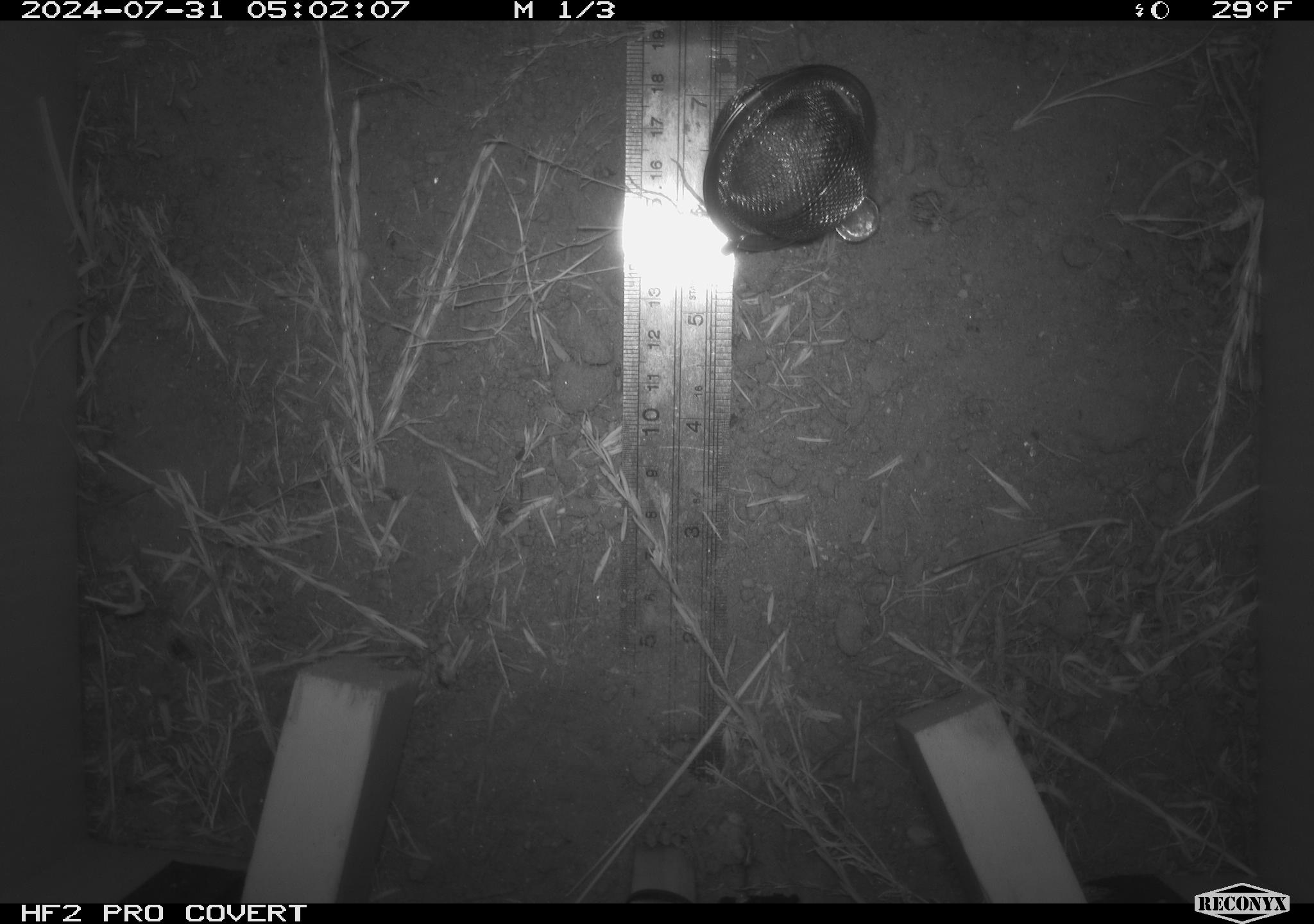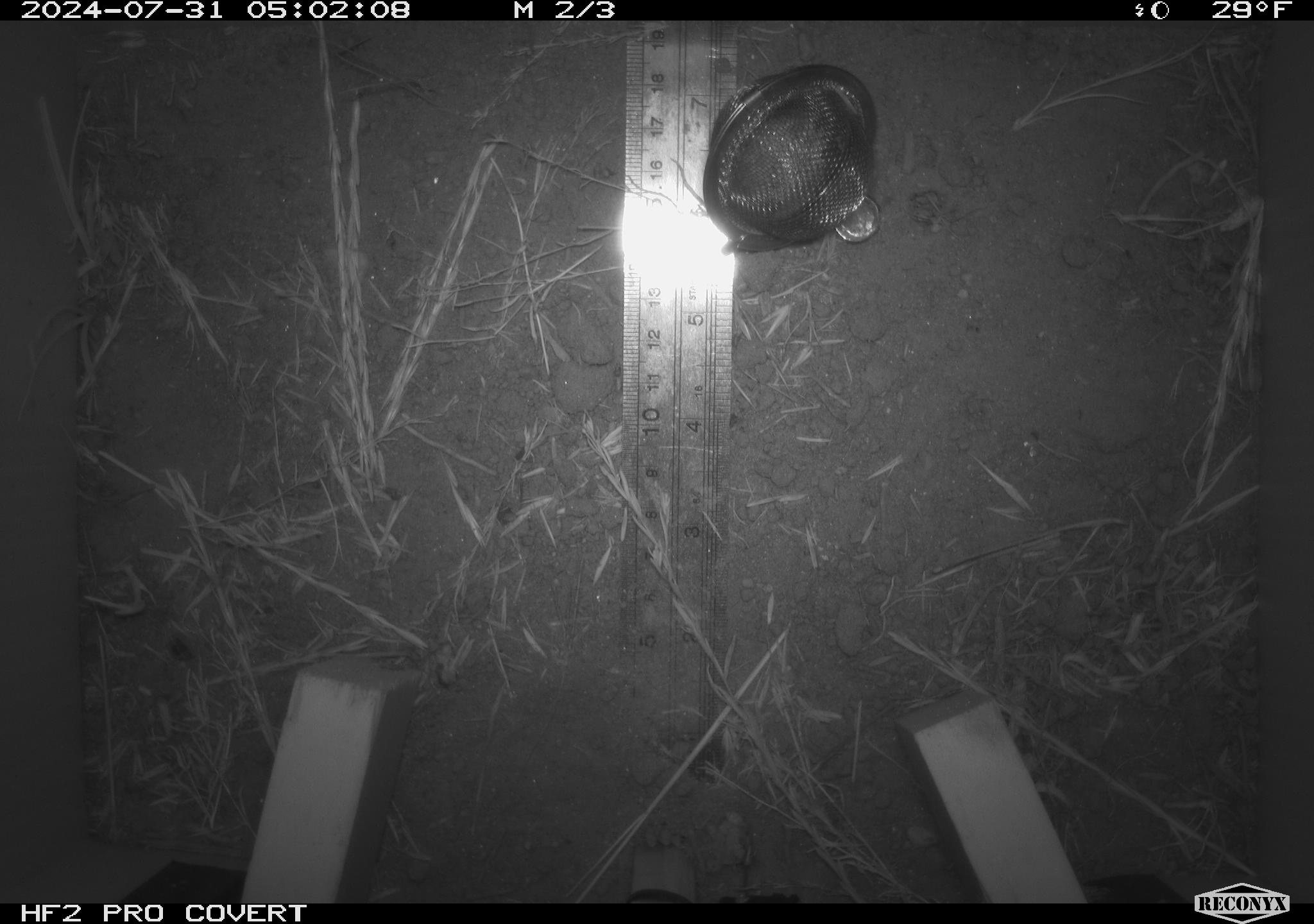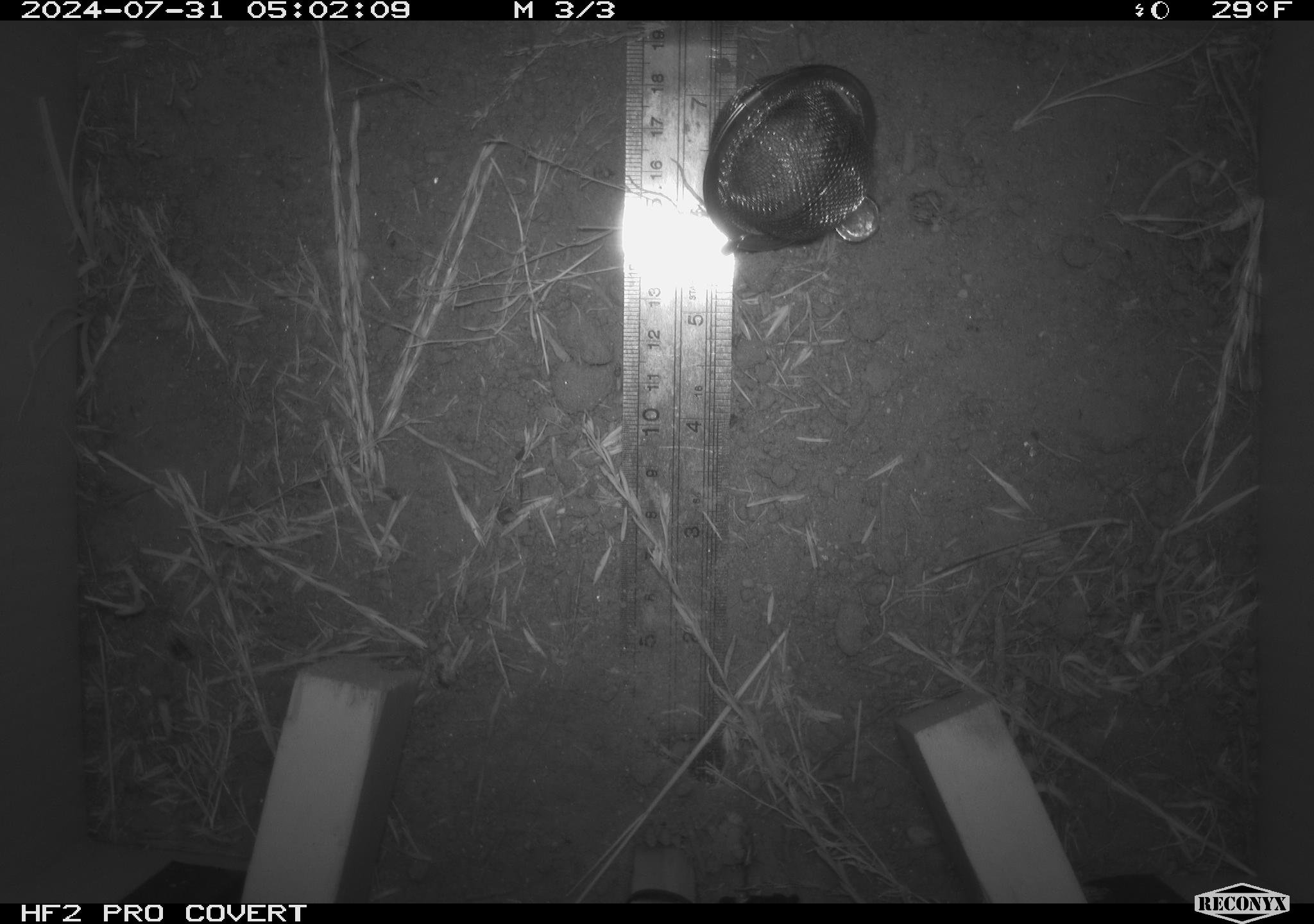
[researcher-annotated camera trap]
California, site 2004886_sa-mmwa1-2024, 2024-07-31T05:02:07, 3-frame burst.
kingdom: Animalia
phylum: Chordata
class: Mammalia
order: Rodentia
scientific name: Rodentia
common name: mouse species